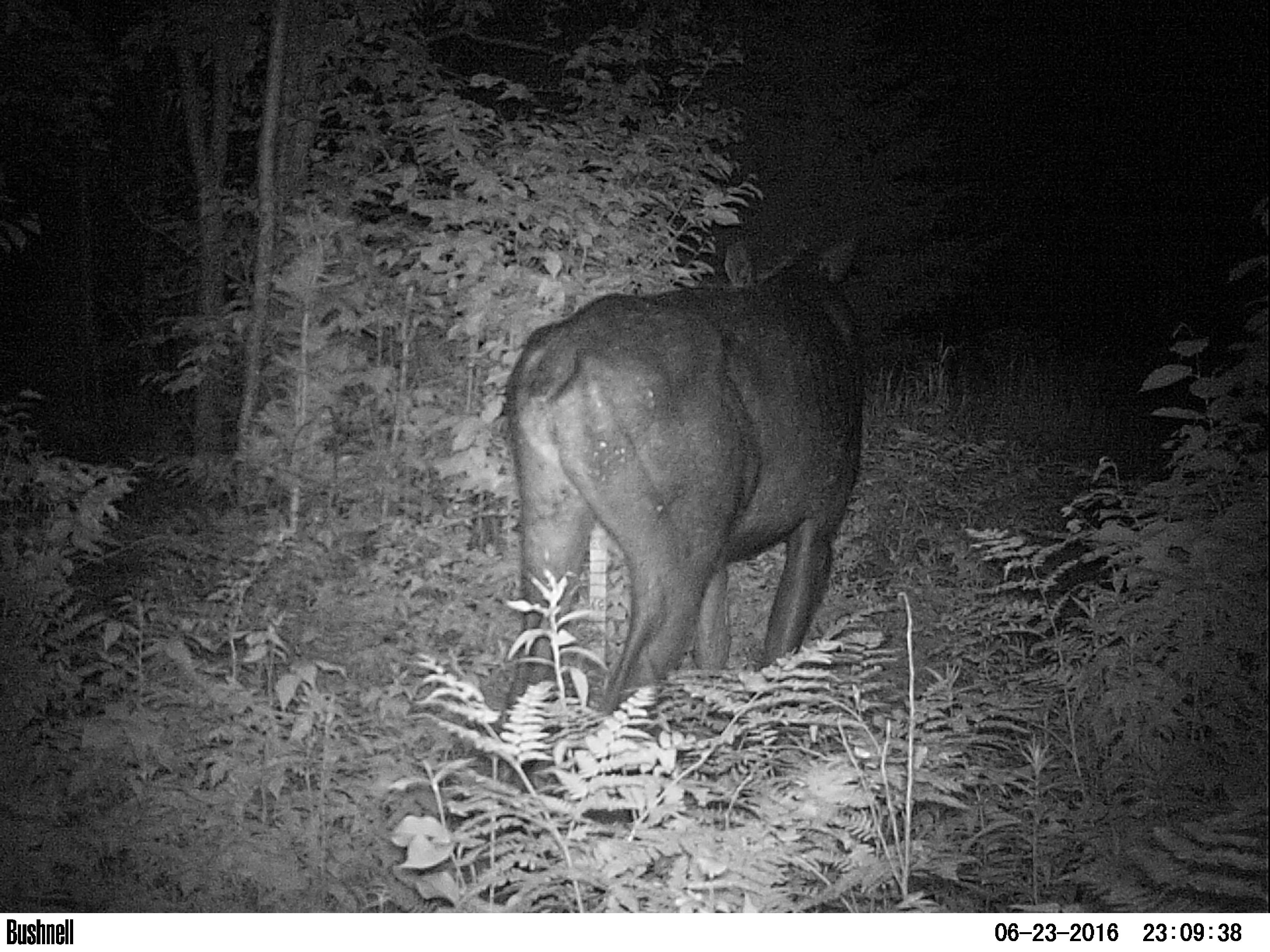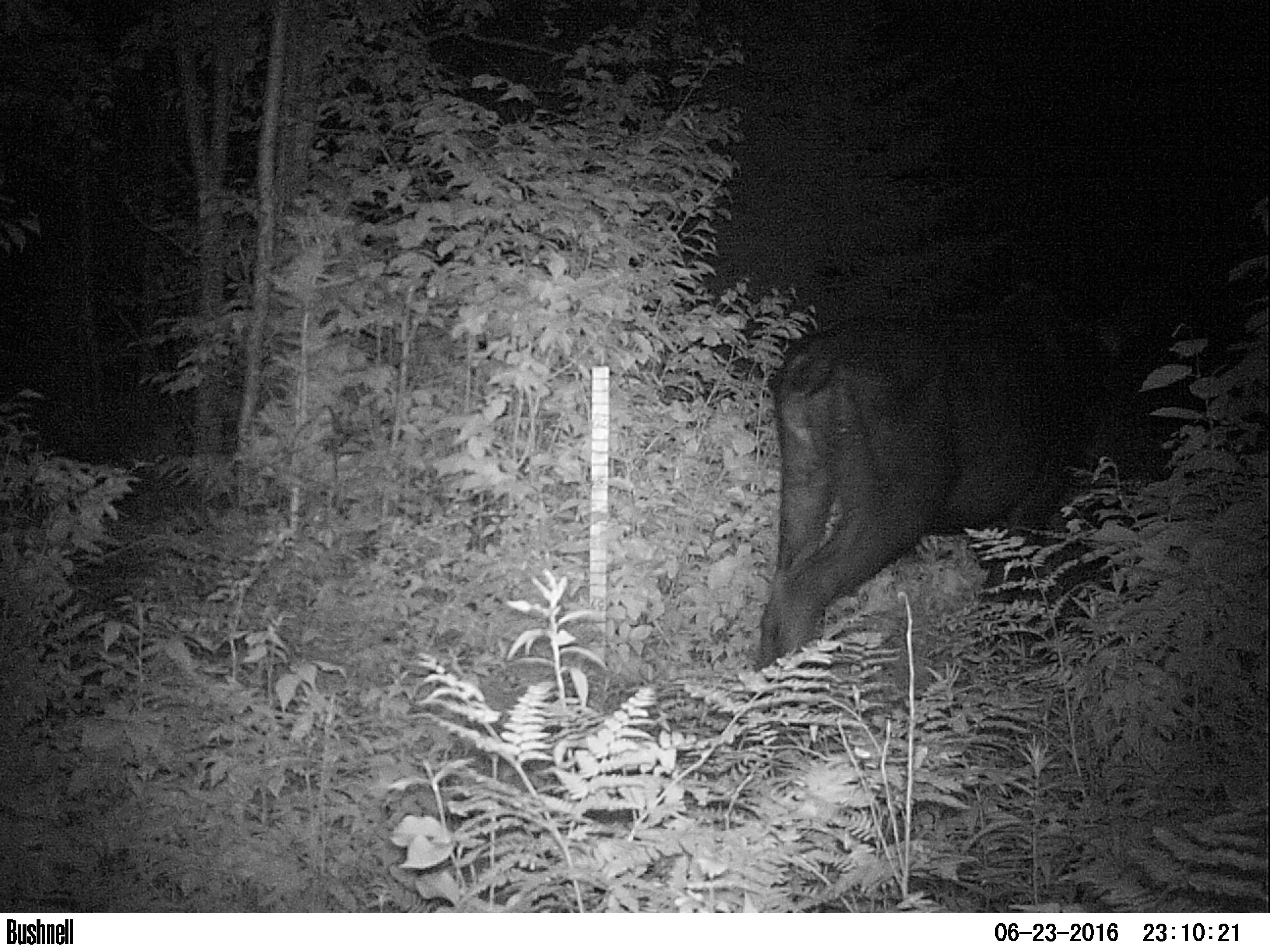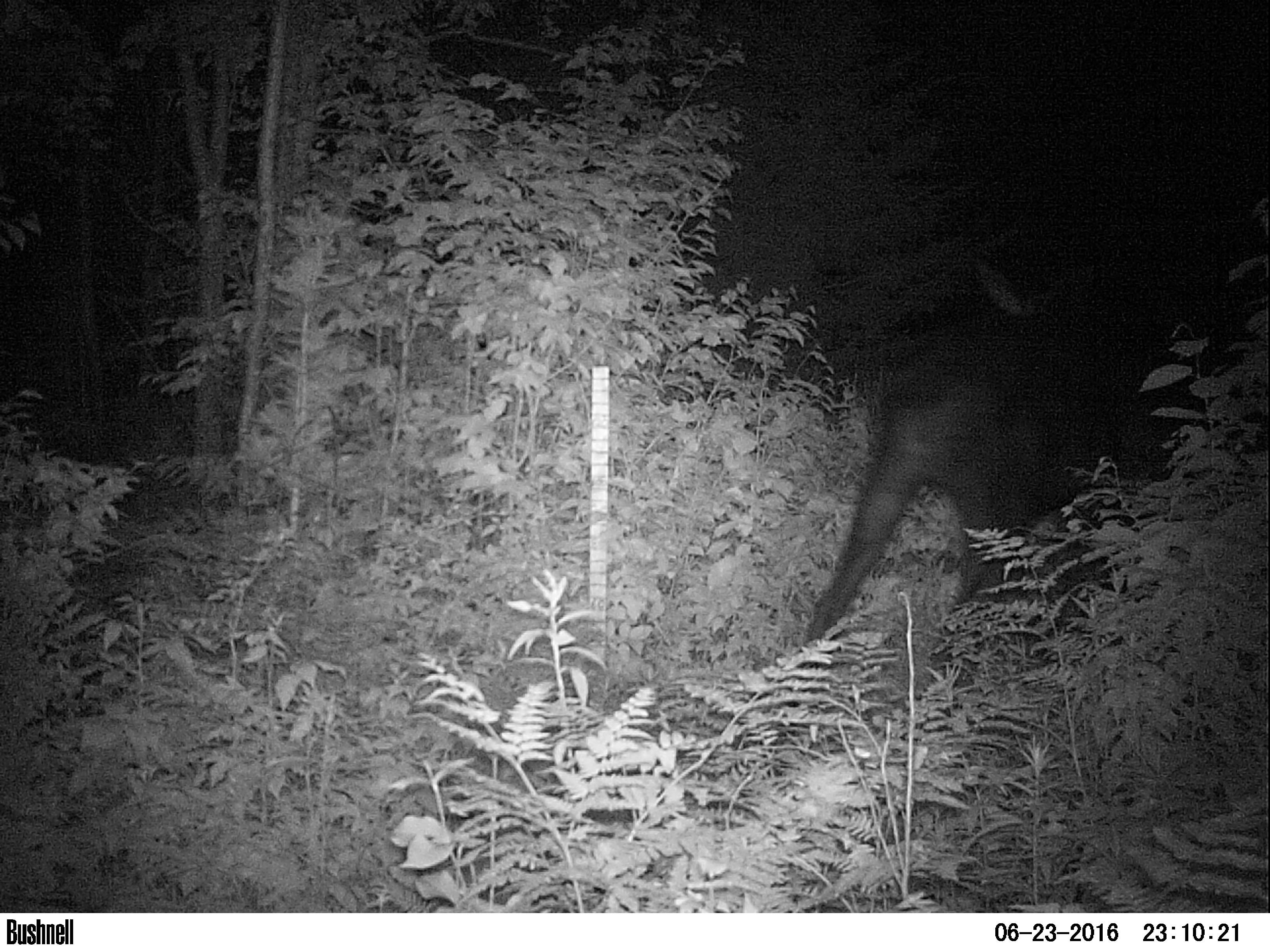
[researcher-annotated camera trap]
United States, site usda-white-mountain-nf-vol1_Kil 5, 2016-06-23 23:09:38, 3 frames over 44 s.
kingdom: Animalia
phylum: Chordata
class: Mammalia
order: Artiodactyla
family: Cervidae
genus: Alces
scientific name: Alces alces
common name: moose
Moose (Alces alces).